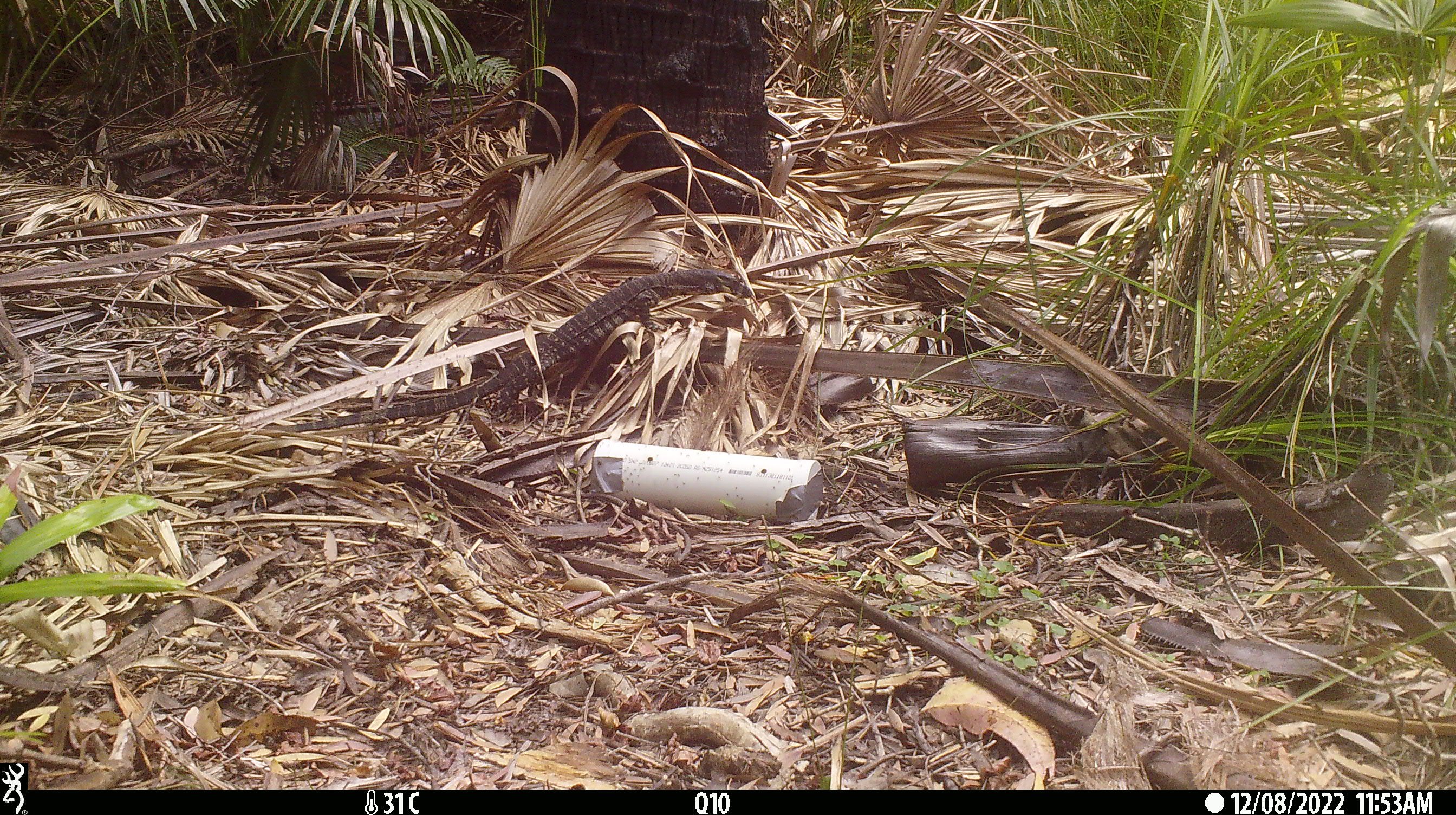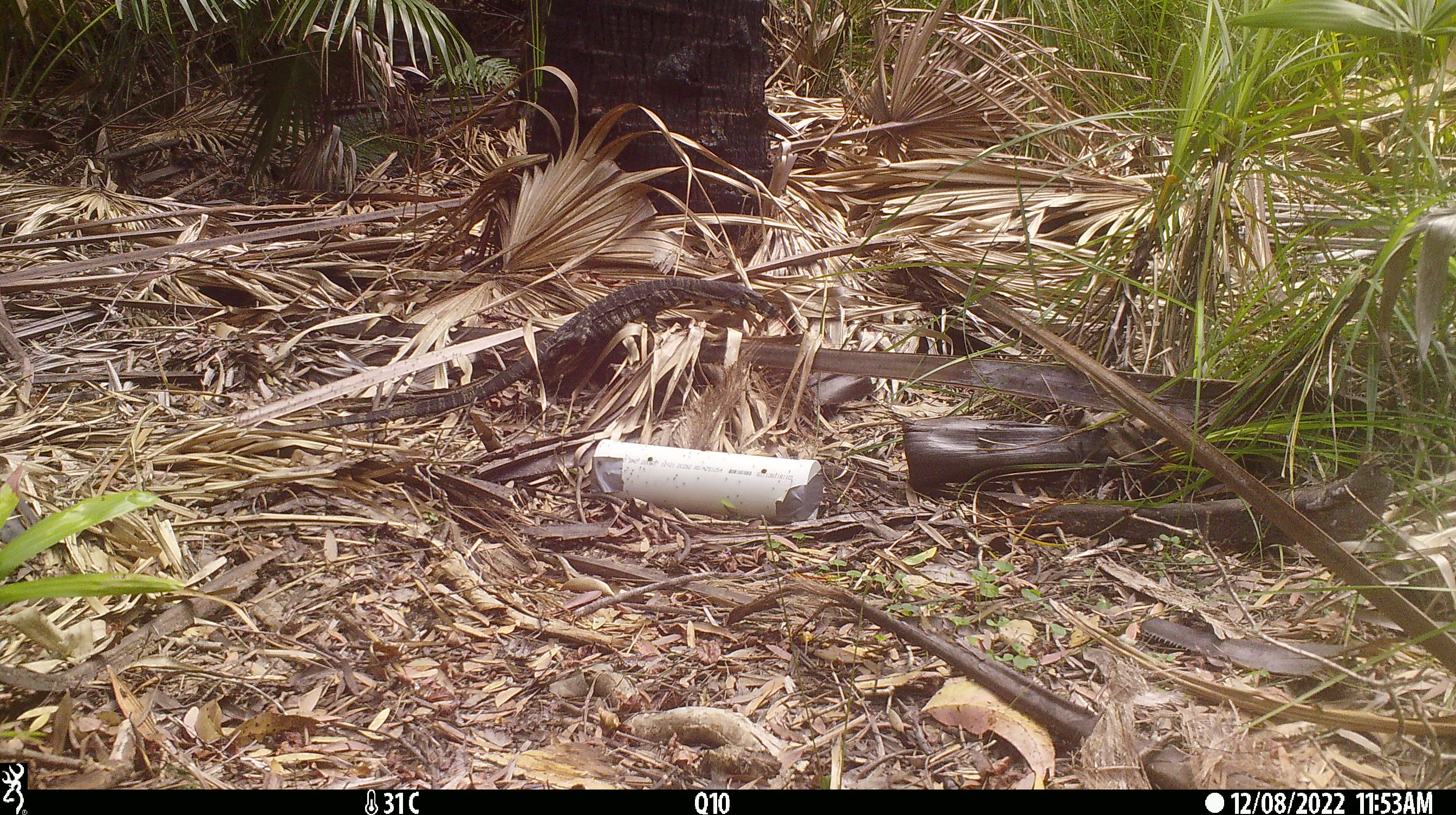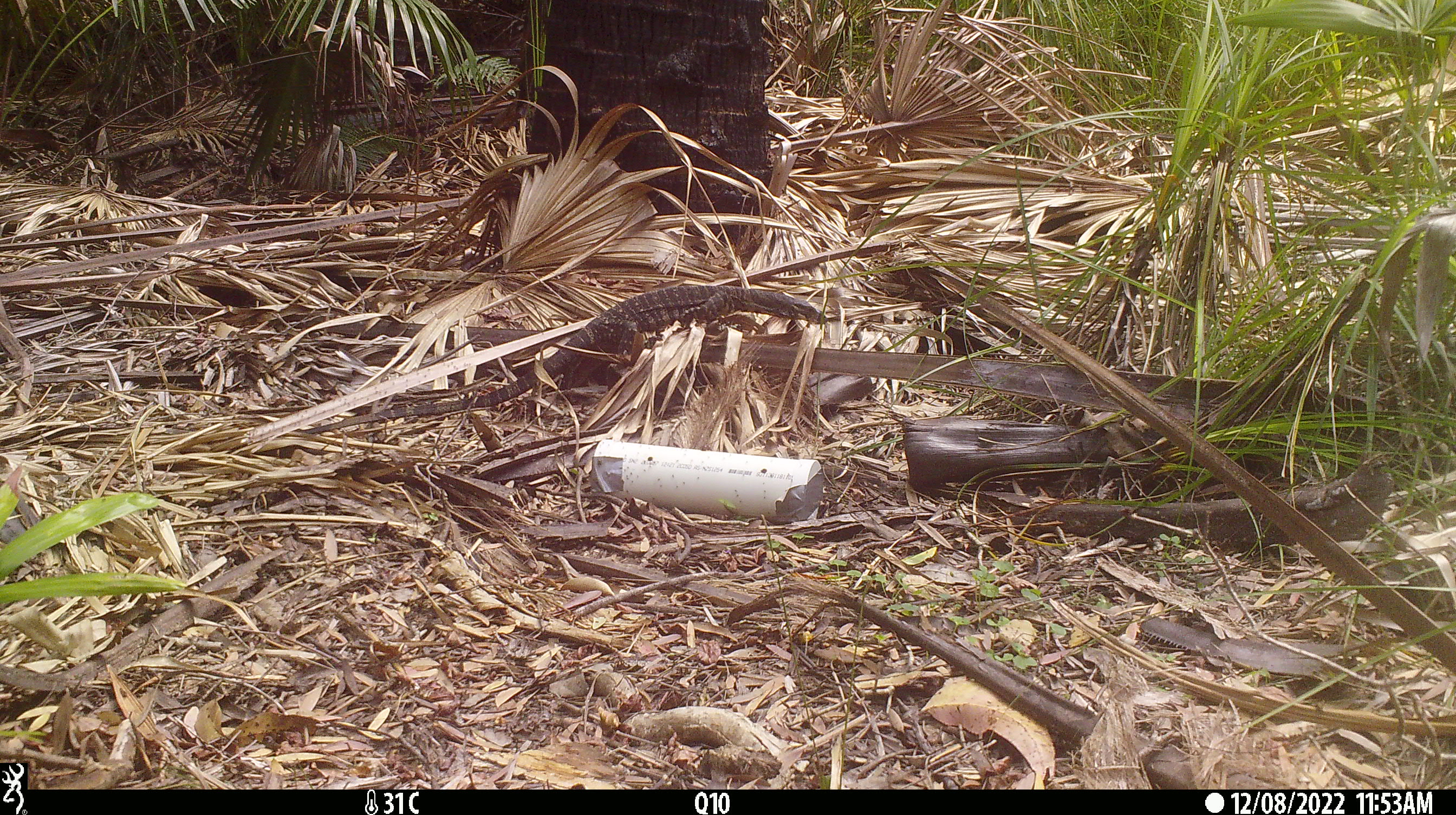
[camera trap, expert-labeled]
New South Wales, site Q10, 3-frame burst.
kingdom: Animalia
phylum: Chordata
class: Reptilia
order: Squamata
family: Varanidae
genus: Varanus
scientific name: Varanus varius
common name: lace monitor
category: goanna